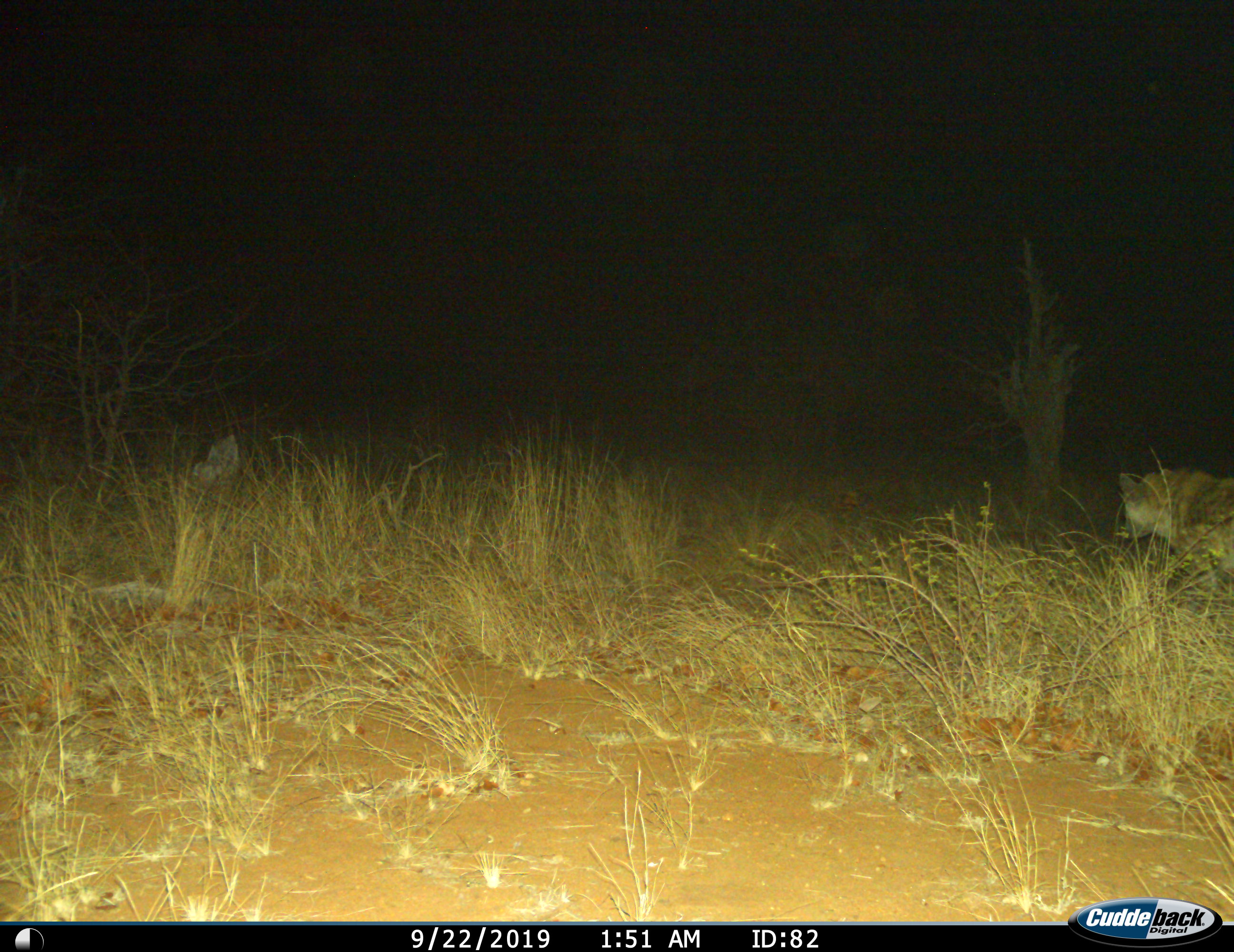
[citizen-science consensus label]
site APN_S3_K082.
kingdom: Animalia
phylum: Chordata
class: Mammalia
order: Carnivora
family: Hyaenidae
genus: Crocuta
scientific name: Crocuta crocuta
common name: spotted hyena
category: hyenaspotted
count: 1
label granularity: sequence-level